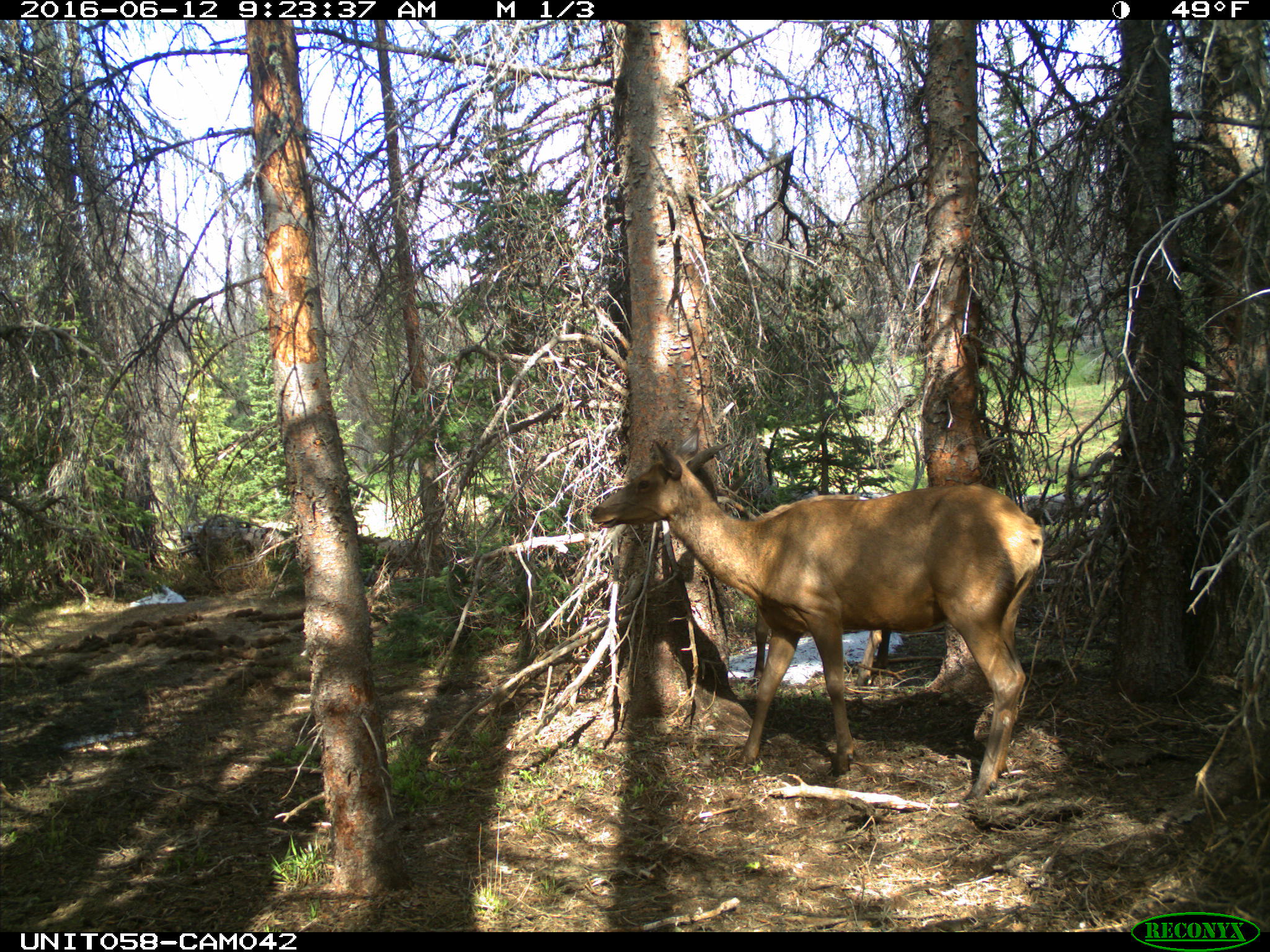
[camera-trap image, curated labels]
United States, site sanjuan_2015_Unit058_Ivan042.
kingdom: Animalia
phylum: Chordata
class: Mammalia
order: Artiodactyla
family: Cervidae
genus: Cervus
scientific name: Cervus elaphus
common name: red deer